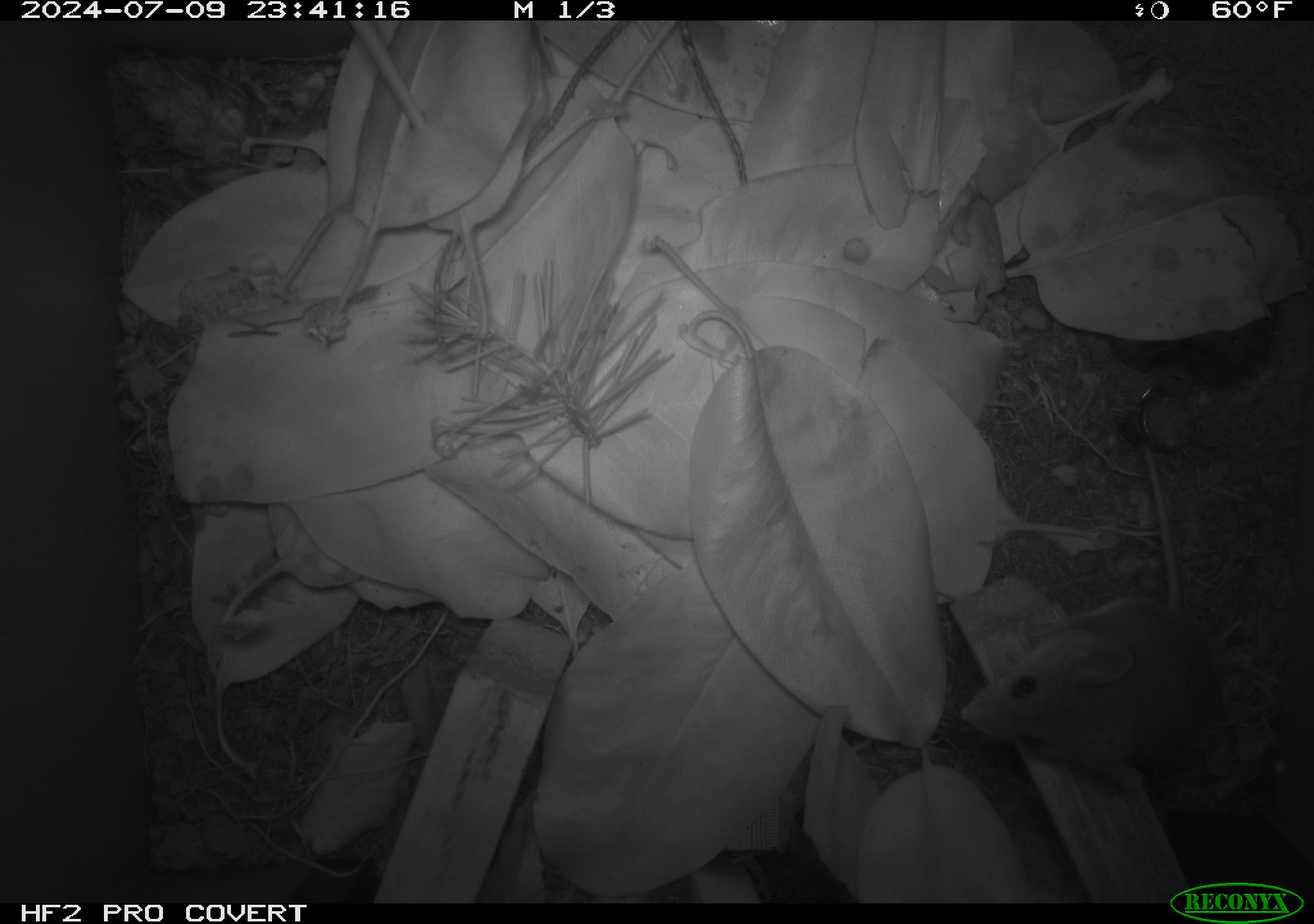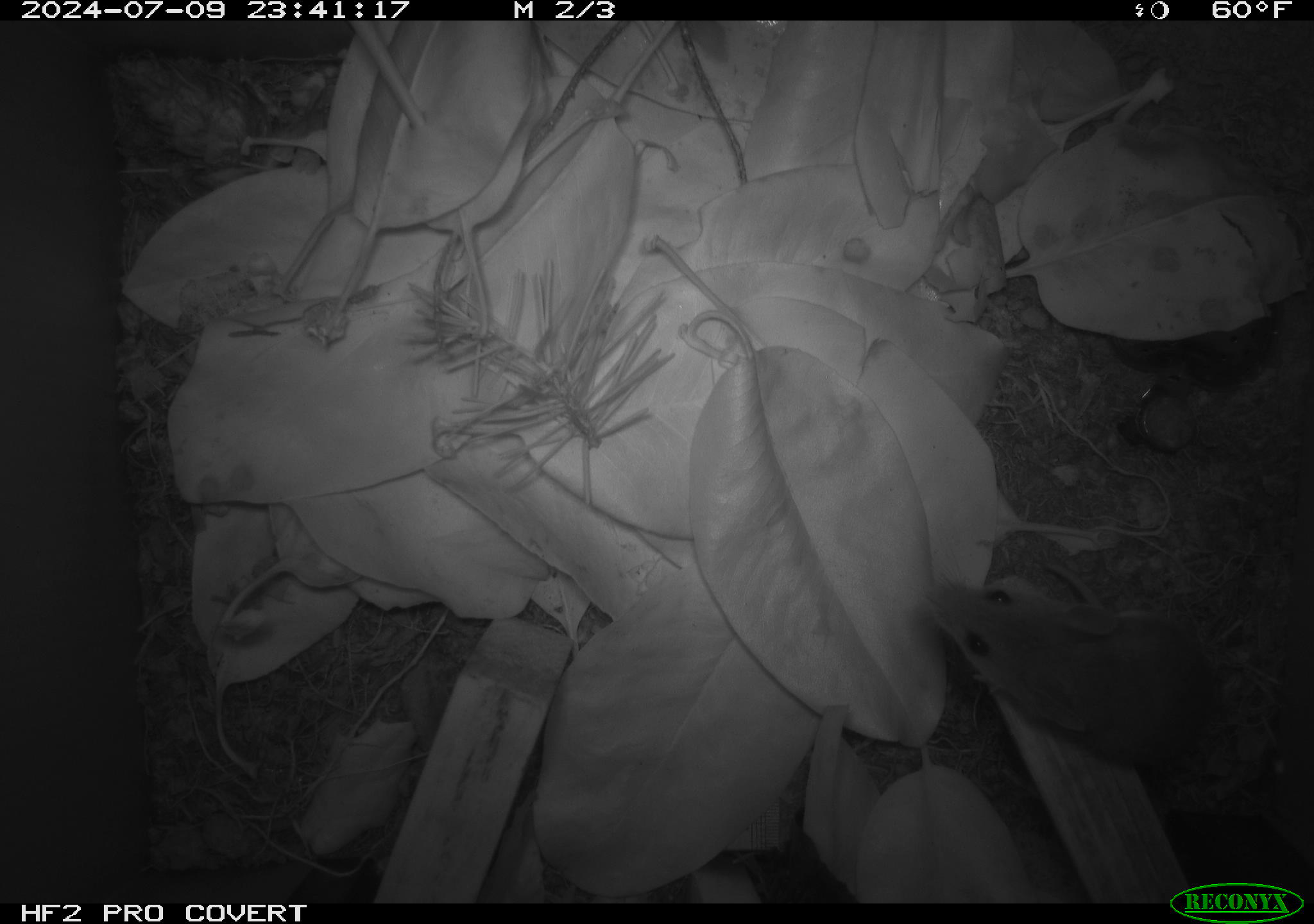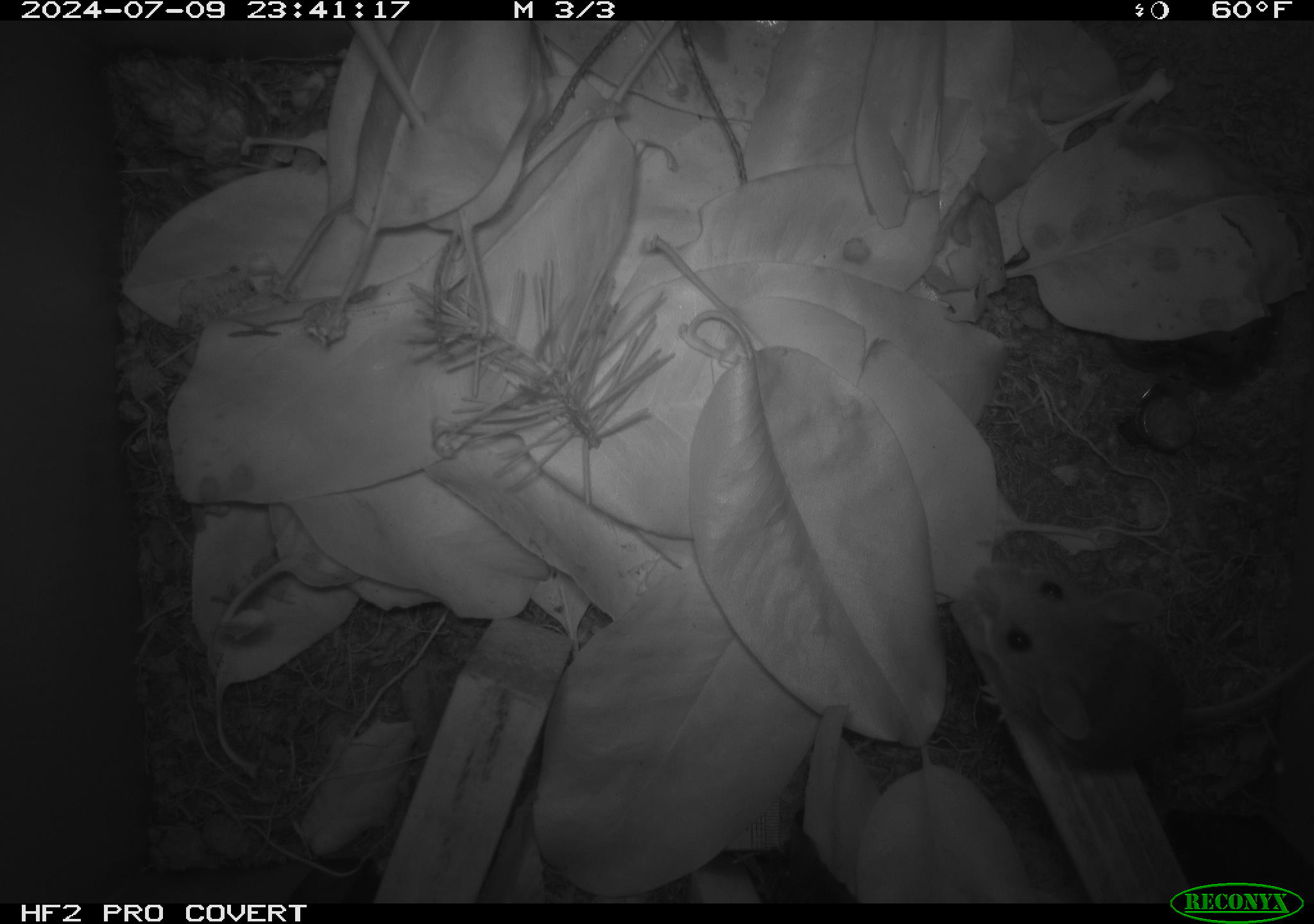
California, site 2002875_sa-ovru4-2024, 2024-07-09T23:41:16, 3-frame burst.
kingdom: Animalia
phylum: Chordata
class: Mammalia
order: Rodentia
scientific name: Rodentia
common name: mouse species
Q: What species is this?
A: Mouse species (Rodentia).